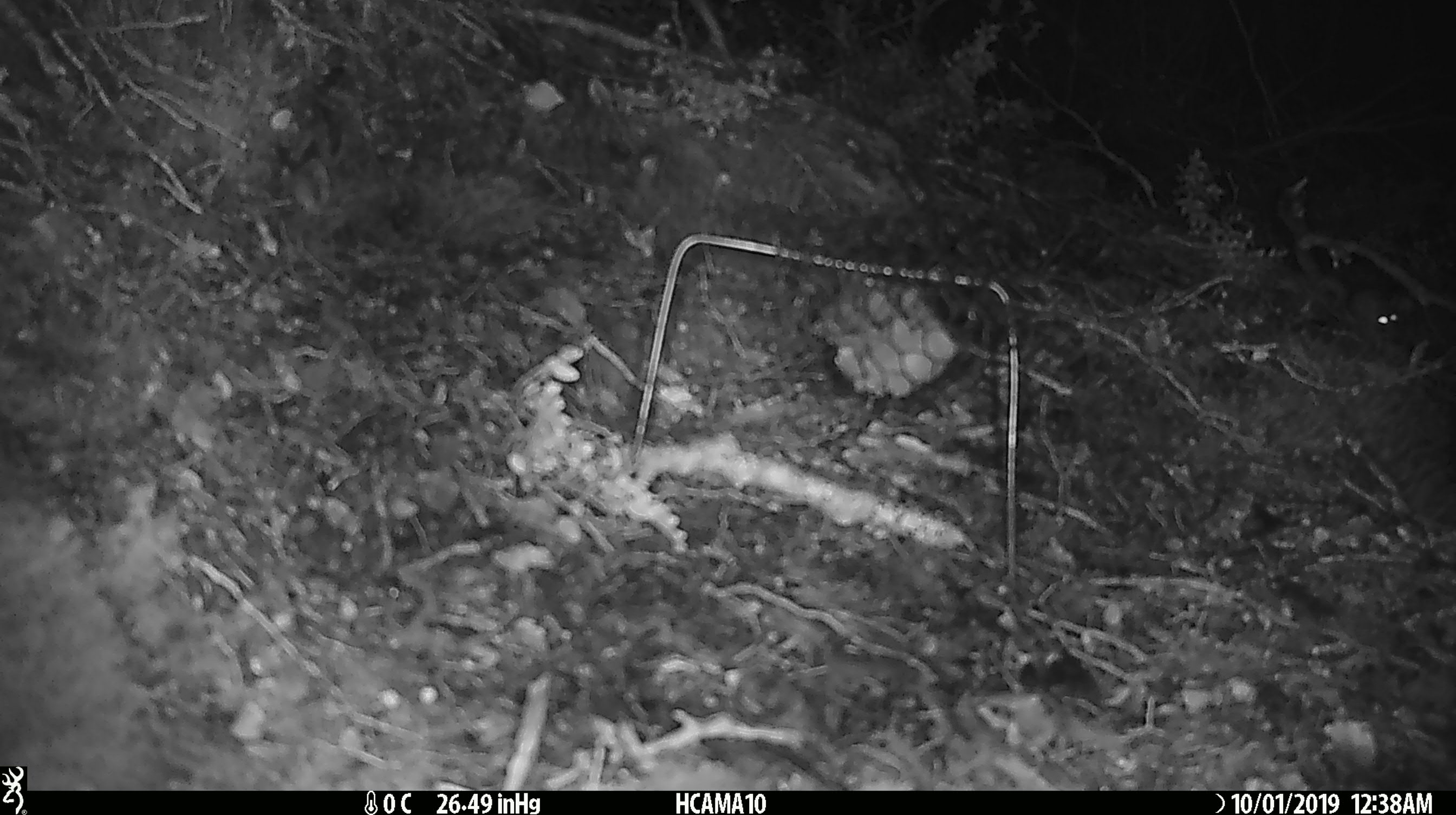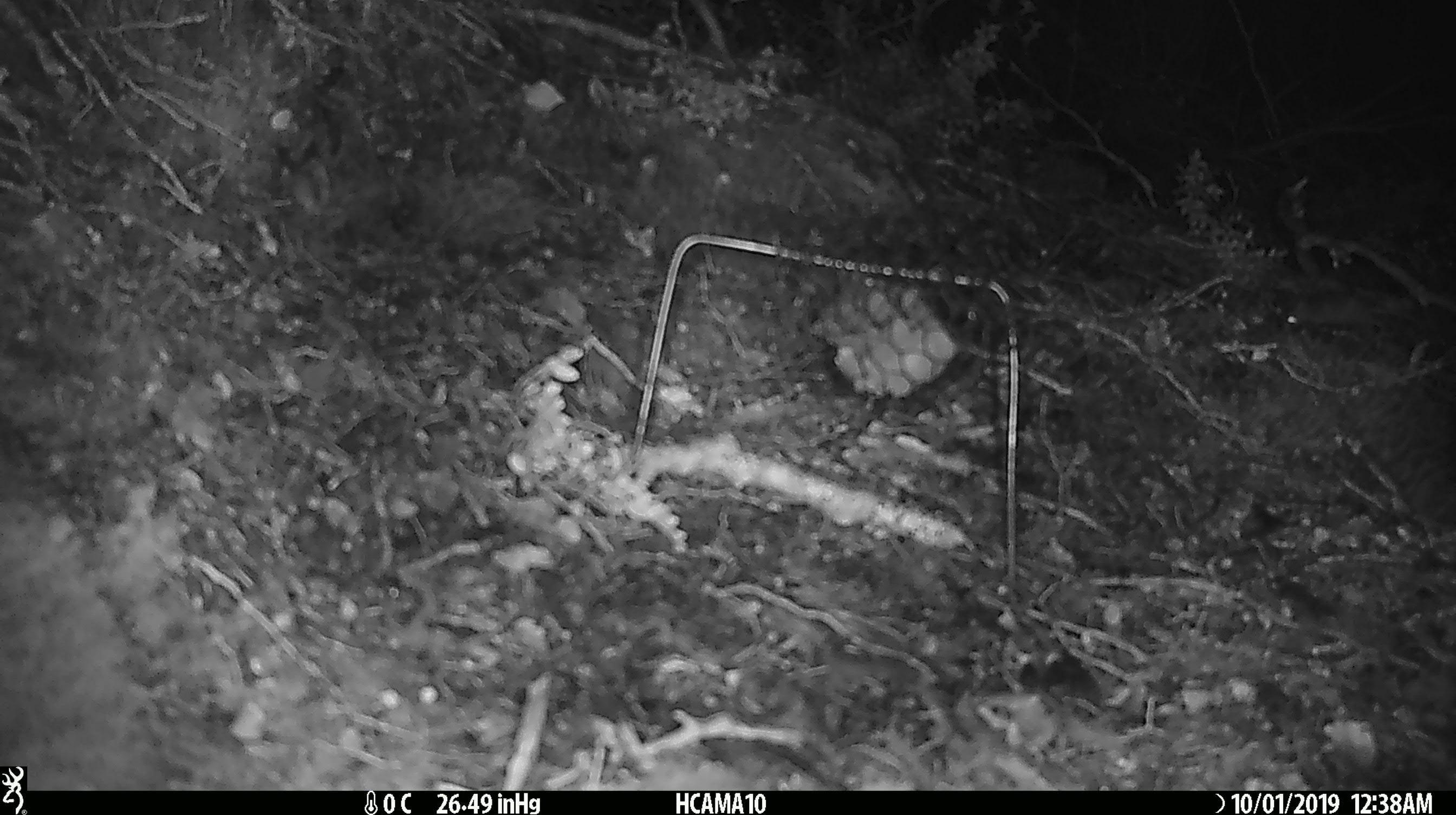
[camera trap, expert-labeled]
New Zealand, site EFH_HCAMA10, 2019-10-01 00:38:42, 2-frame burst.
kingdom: Animalia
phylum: Chordata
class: Mammalia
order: Rodentia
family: Muridae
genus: Mus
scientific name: Mus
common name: mouse